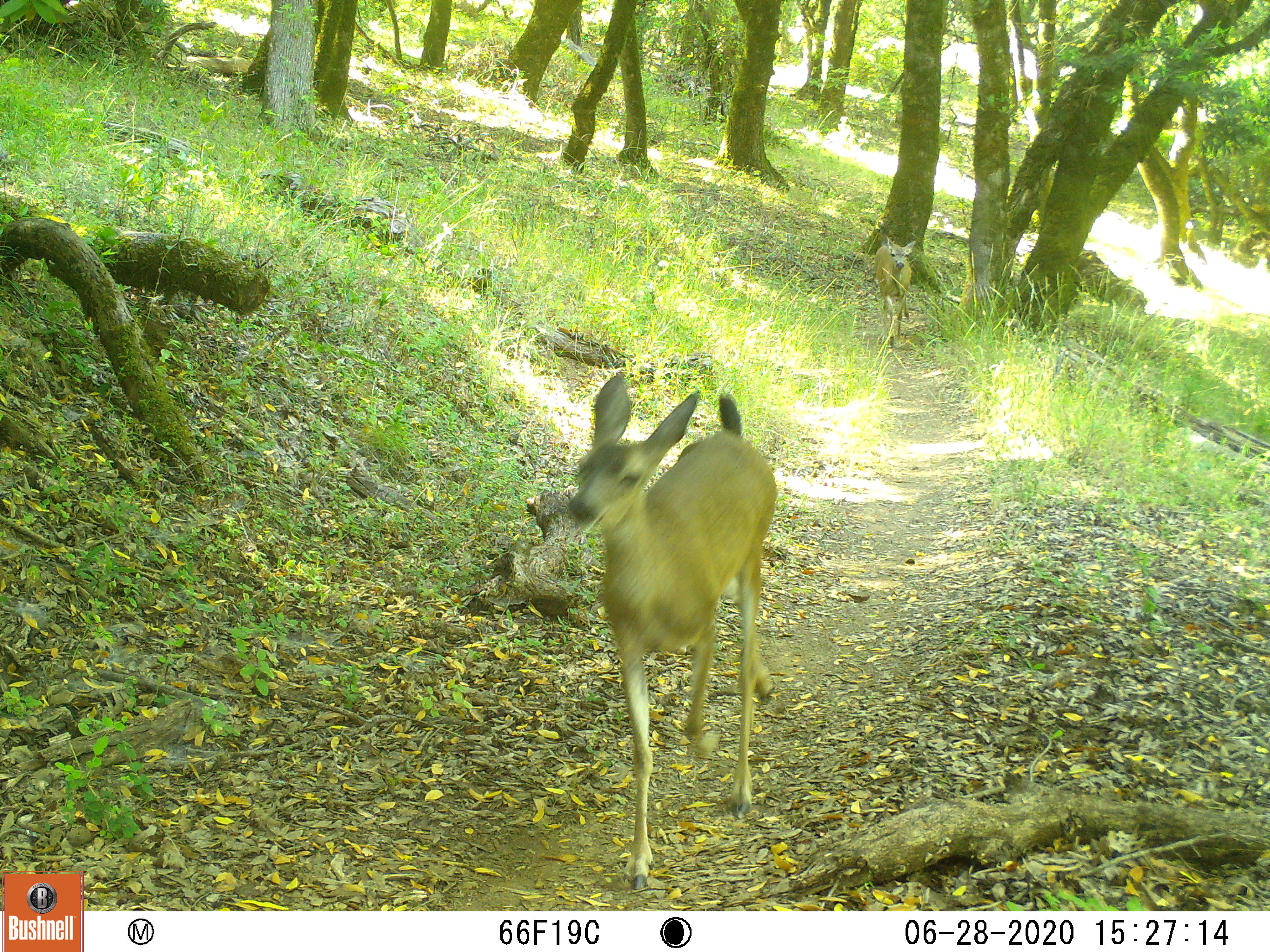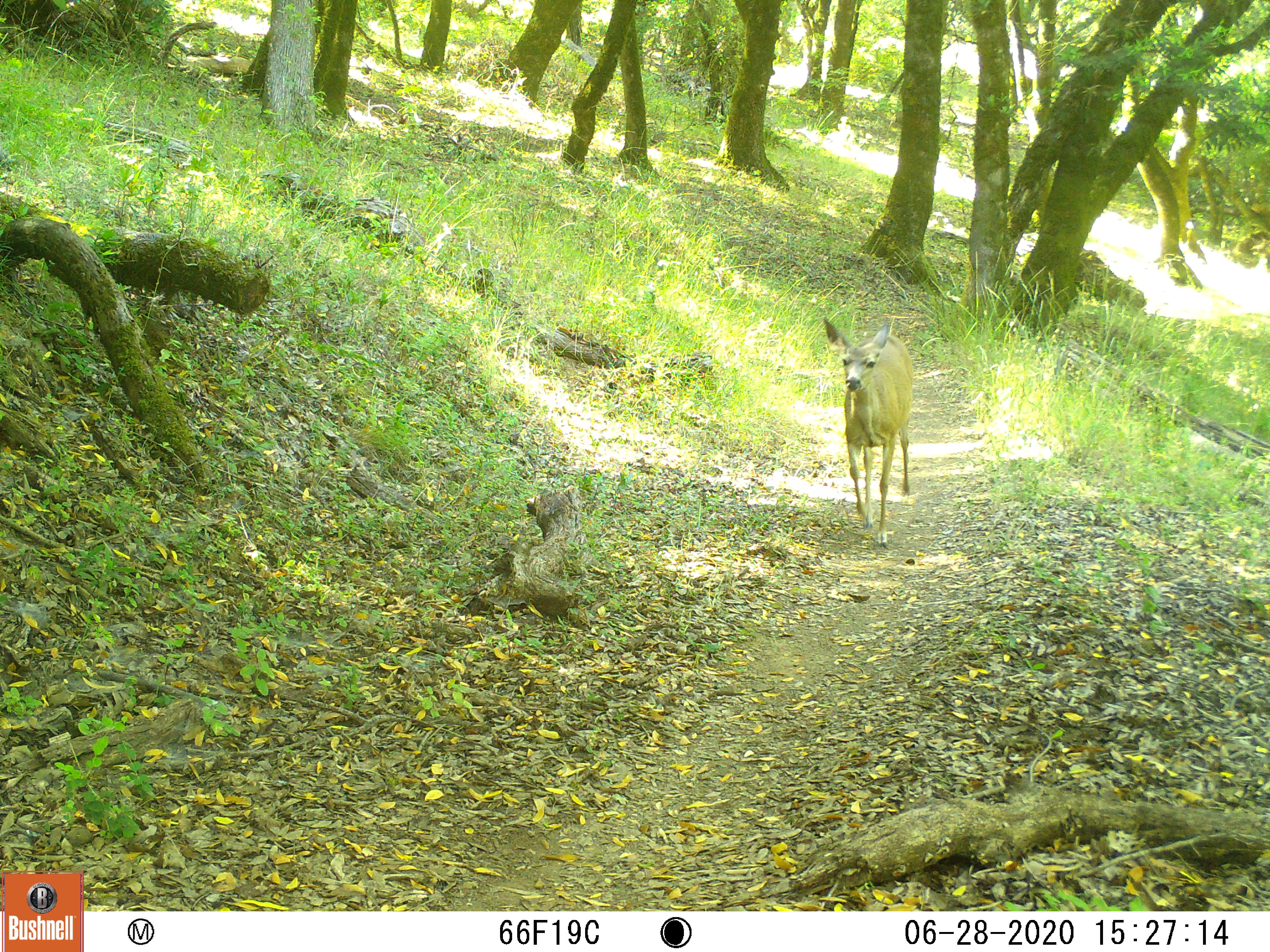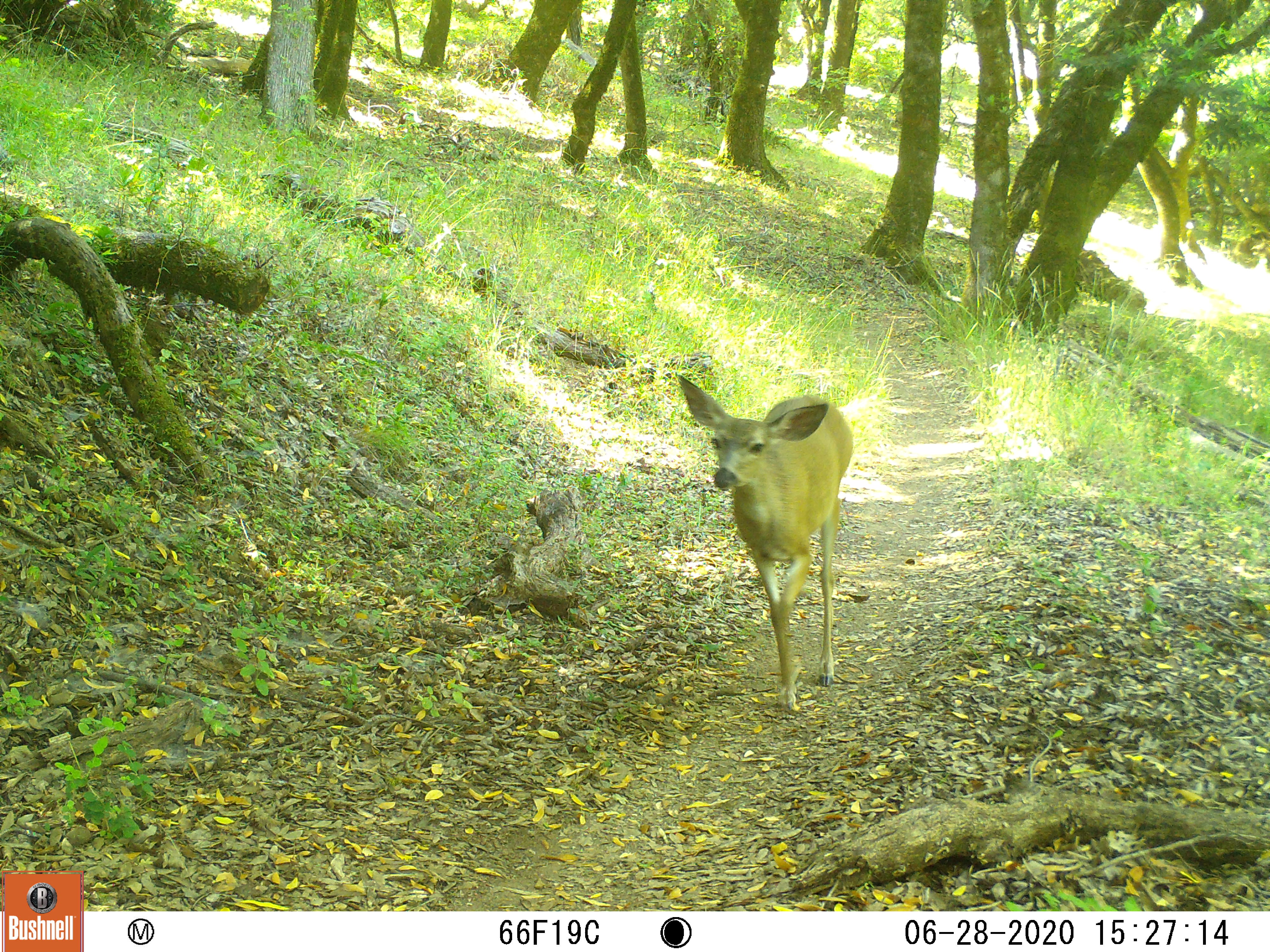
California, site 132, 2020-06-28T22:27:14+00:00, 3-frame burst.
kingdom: Animalia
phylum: Chordata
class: Mammalia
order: Artiodactyla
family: Cervidae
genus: Odocoileus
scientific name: Odocoileus hemionus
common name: mule deer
Mule deer (Odocoileus hemionus).